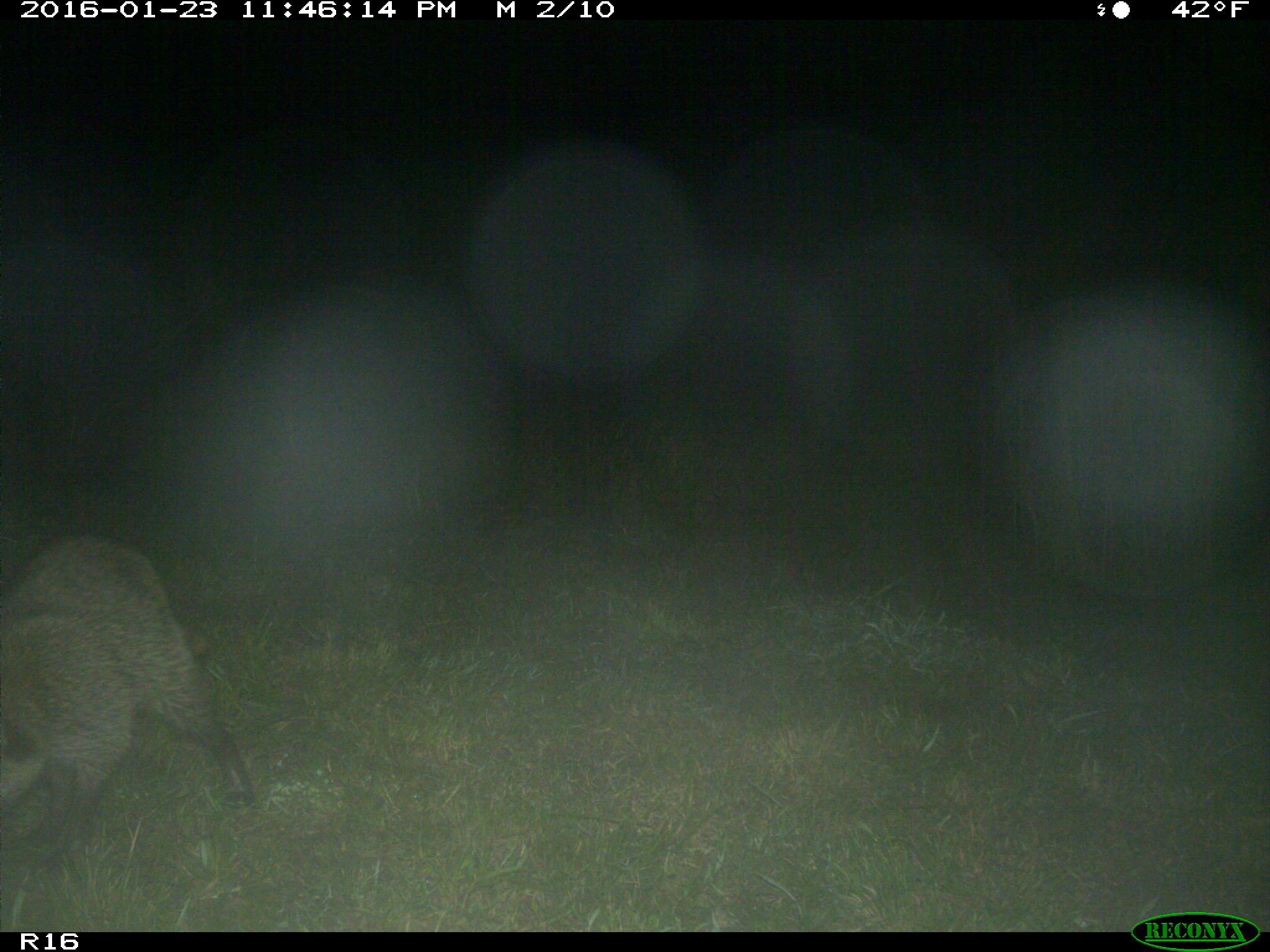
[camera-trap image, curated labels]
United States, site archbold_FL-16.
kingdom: Animalia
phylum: Chordata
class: Mammalia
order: Carnivora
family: Procyonidae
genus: Procyon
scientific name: Procyon lotor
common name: common raccoon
Procyon lotor (common raccoon).